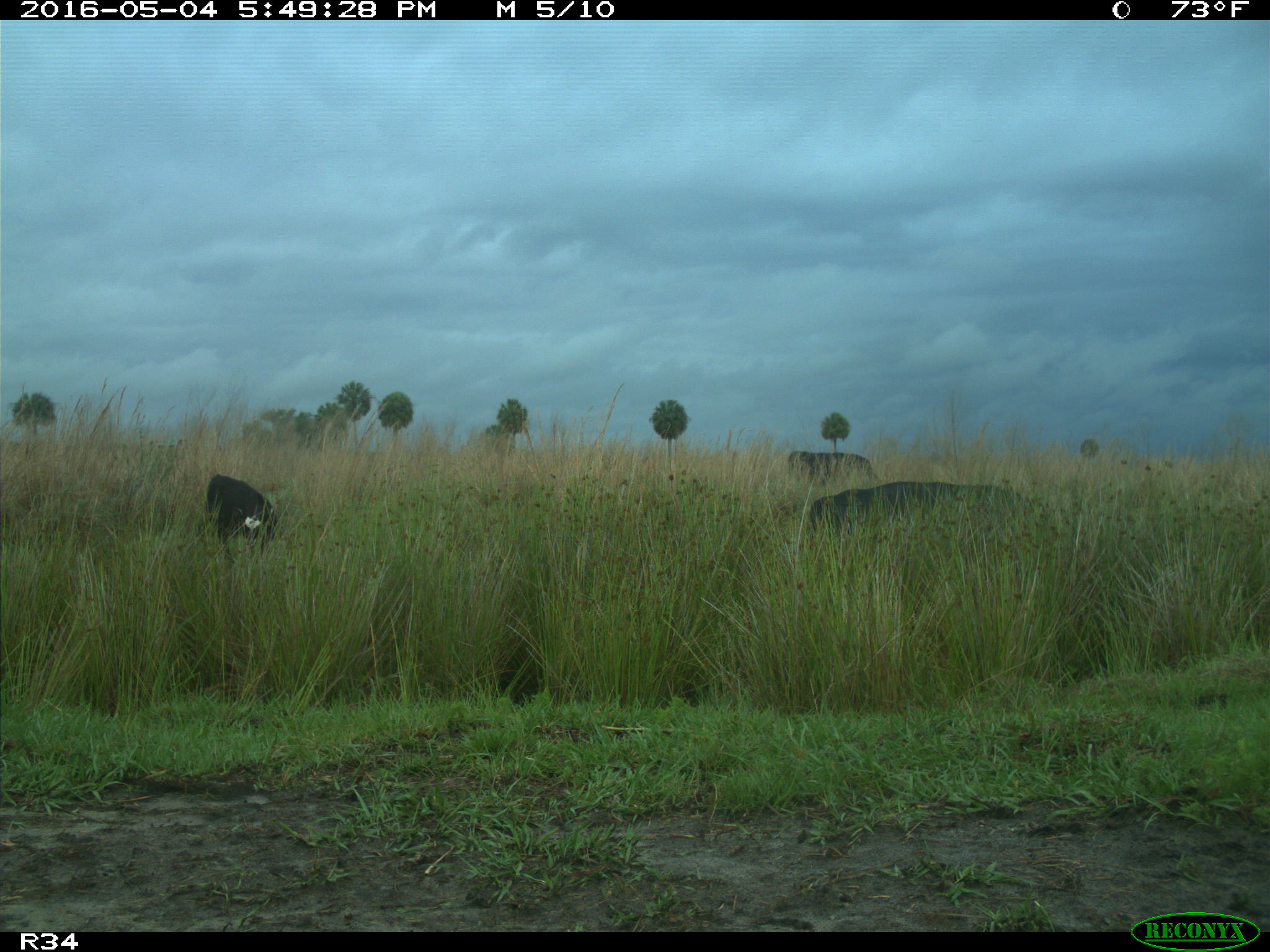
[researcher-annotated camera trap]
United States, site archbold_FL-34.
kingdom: Animalia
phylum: Chordata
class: Mammalia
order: Artiodactyla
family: Bovidae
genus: Bos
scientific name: Bos taurus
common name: domestic cow